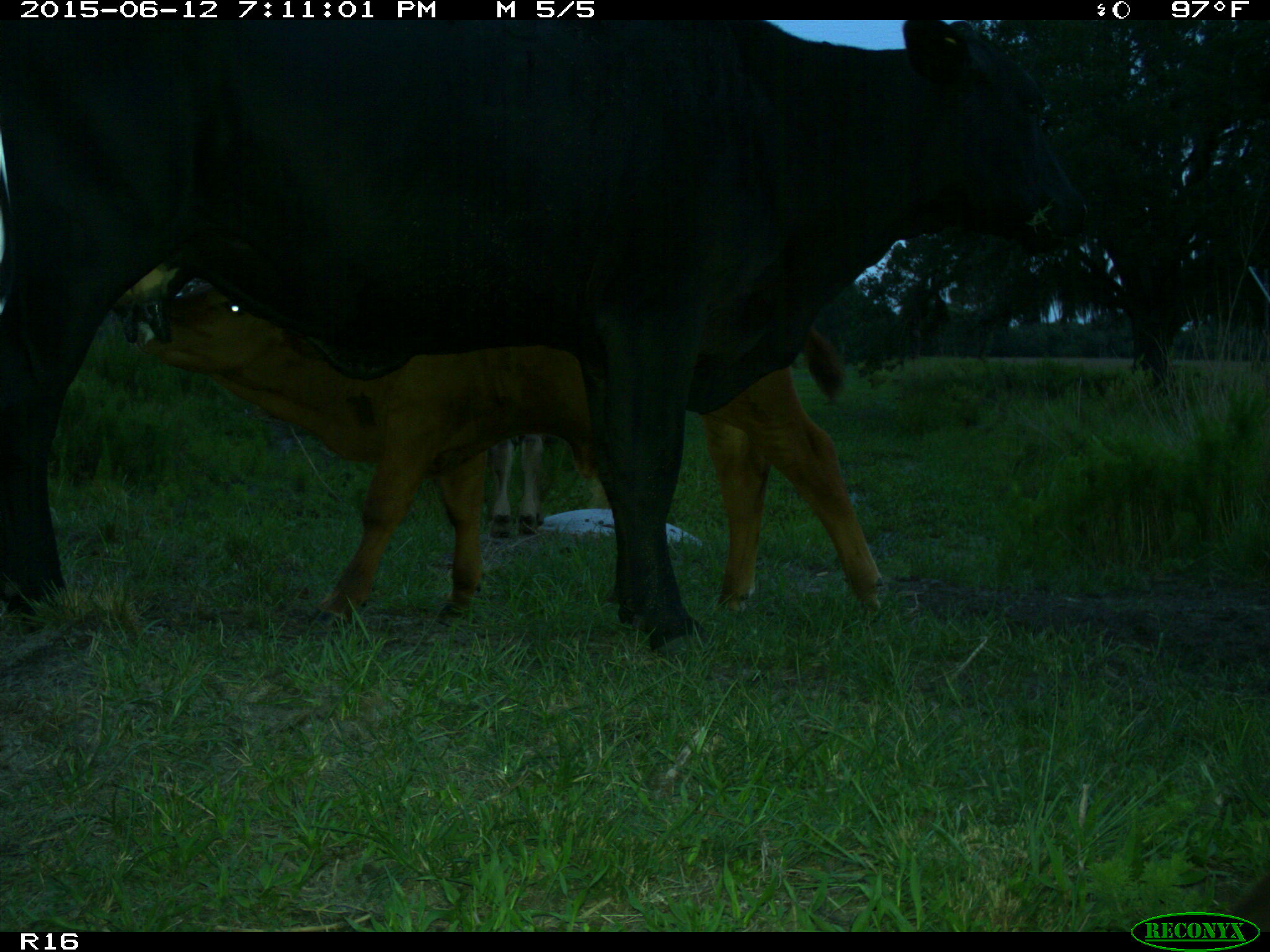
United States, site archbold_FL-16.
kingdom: Animalia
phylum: Chordata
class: Mammalia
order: Artiodactyla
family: Bovidae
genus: Bos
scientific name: Bos taurus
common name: domestic cow